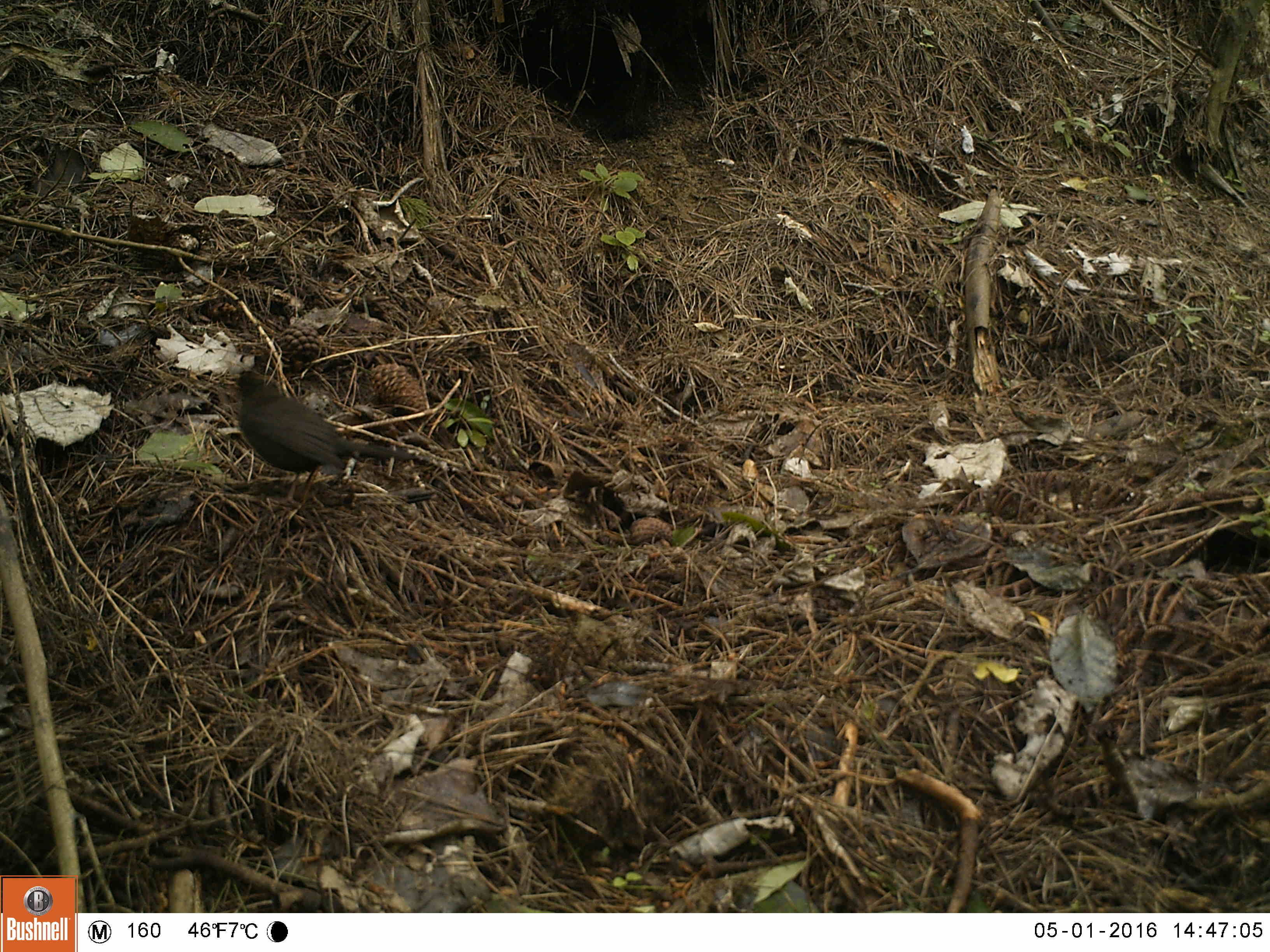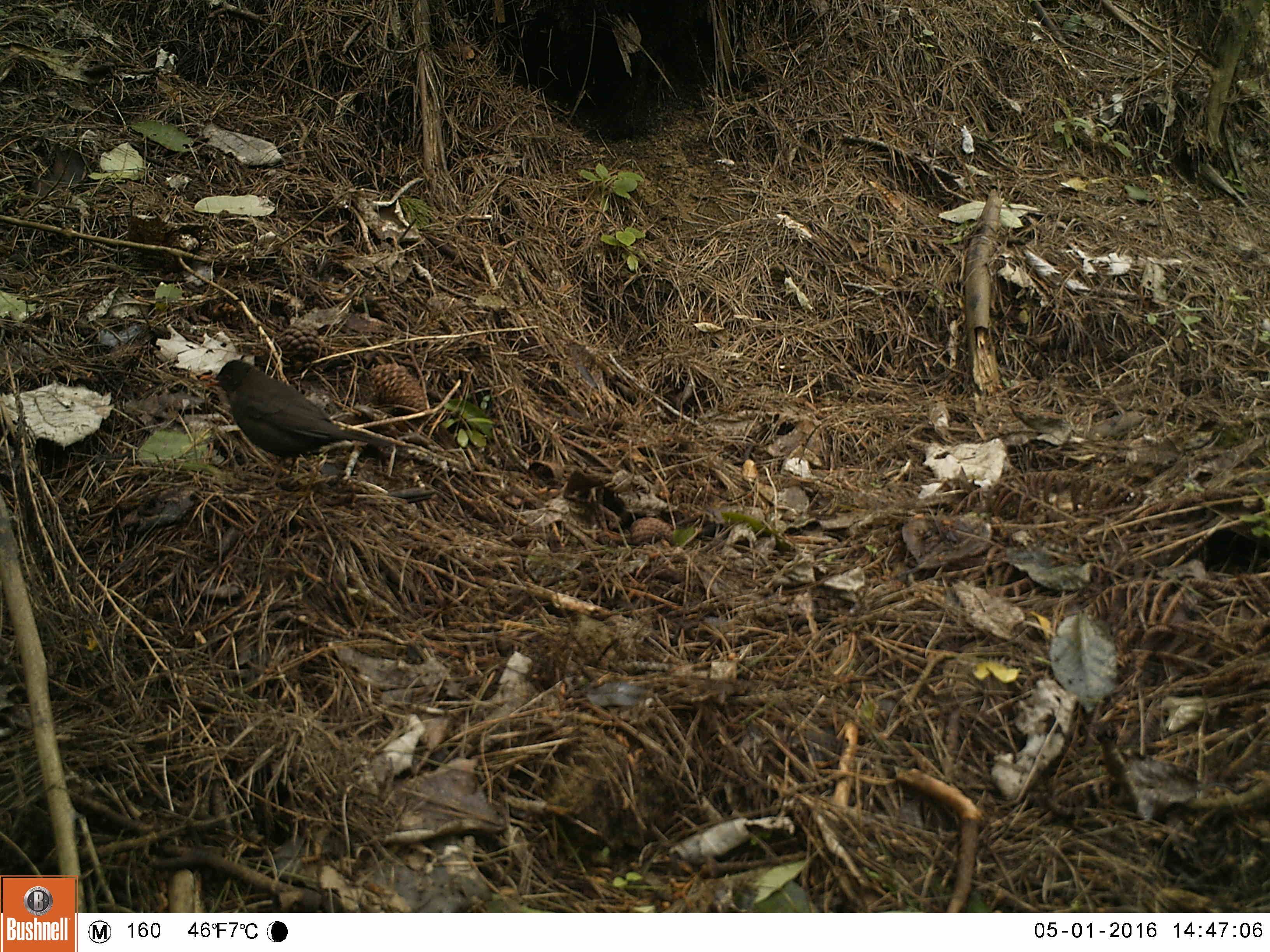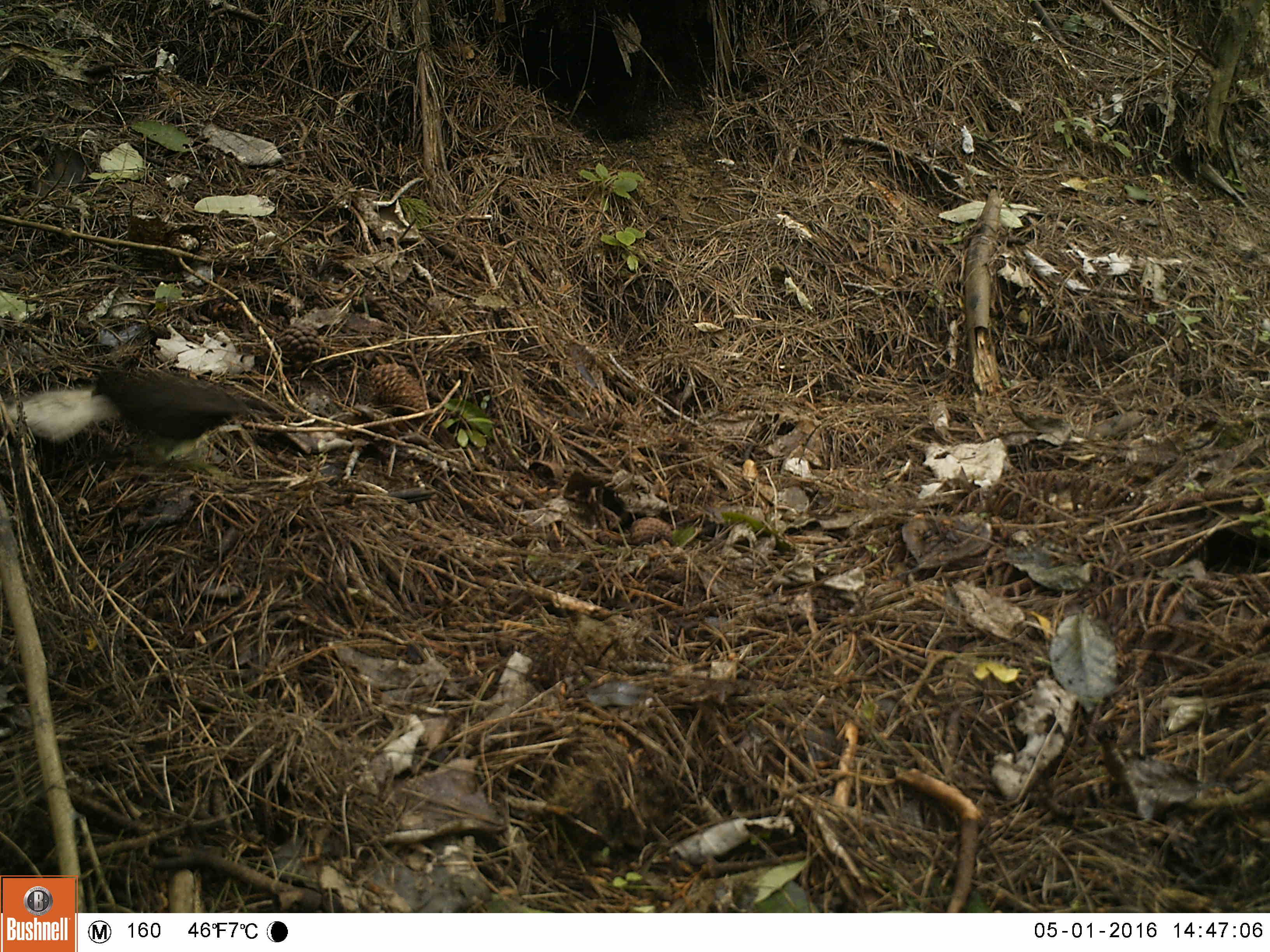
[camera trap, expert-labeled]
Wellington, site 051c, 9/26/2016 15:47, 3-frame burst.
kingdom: Animalia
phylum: Chordata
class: Aves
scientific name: Aves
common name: bird